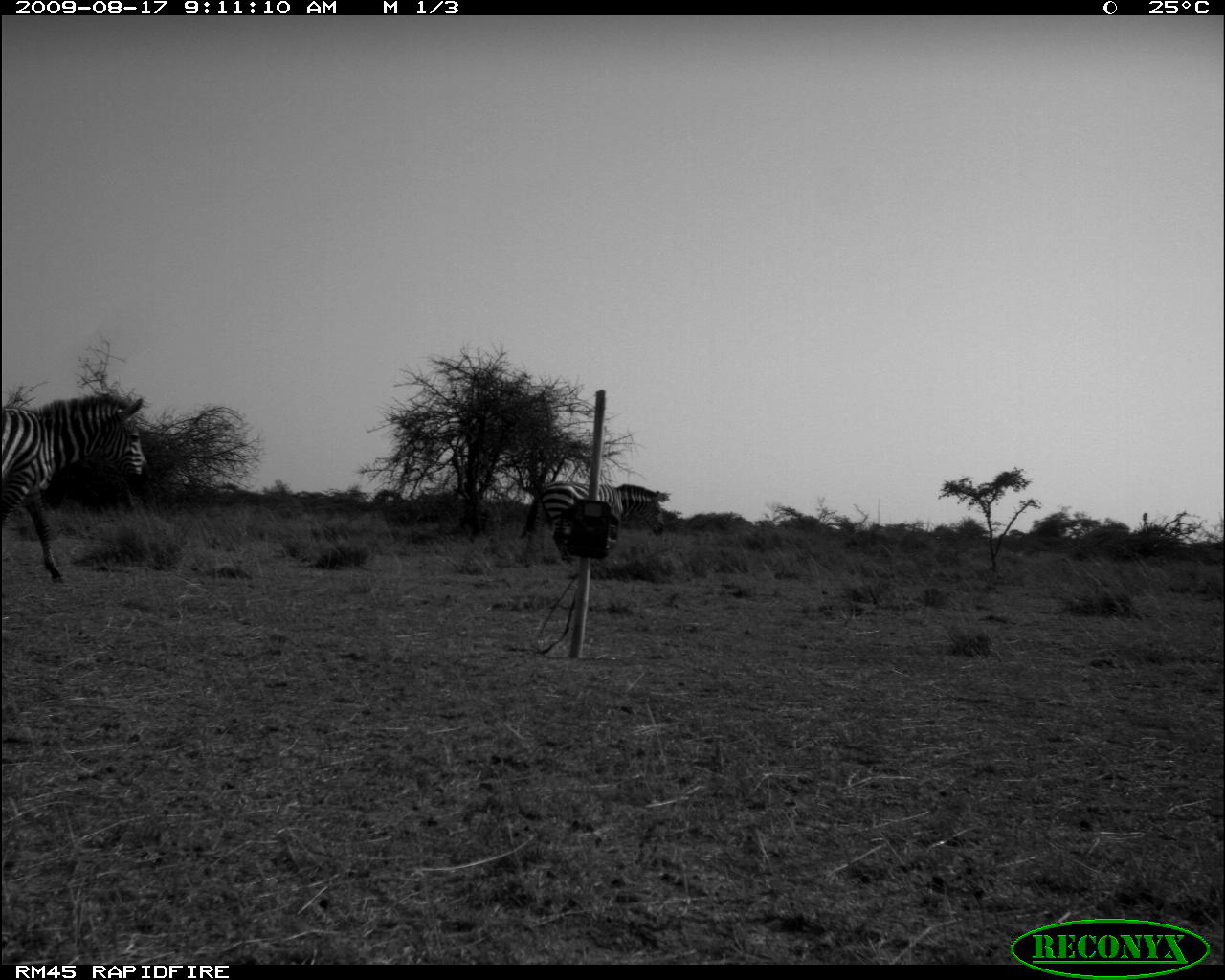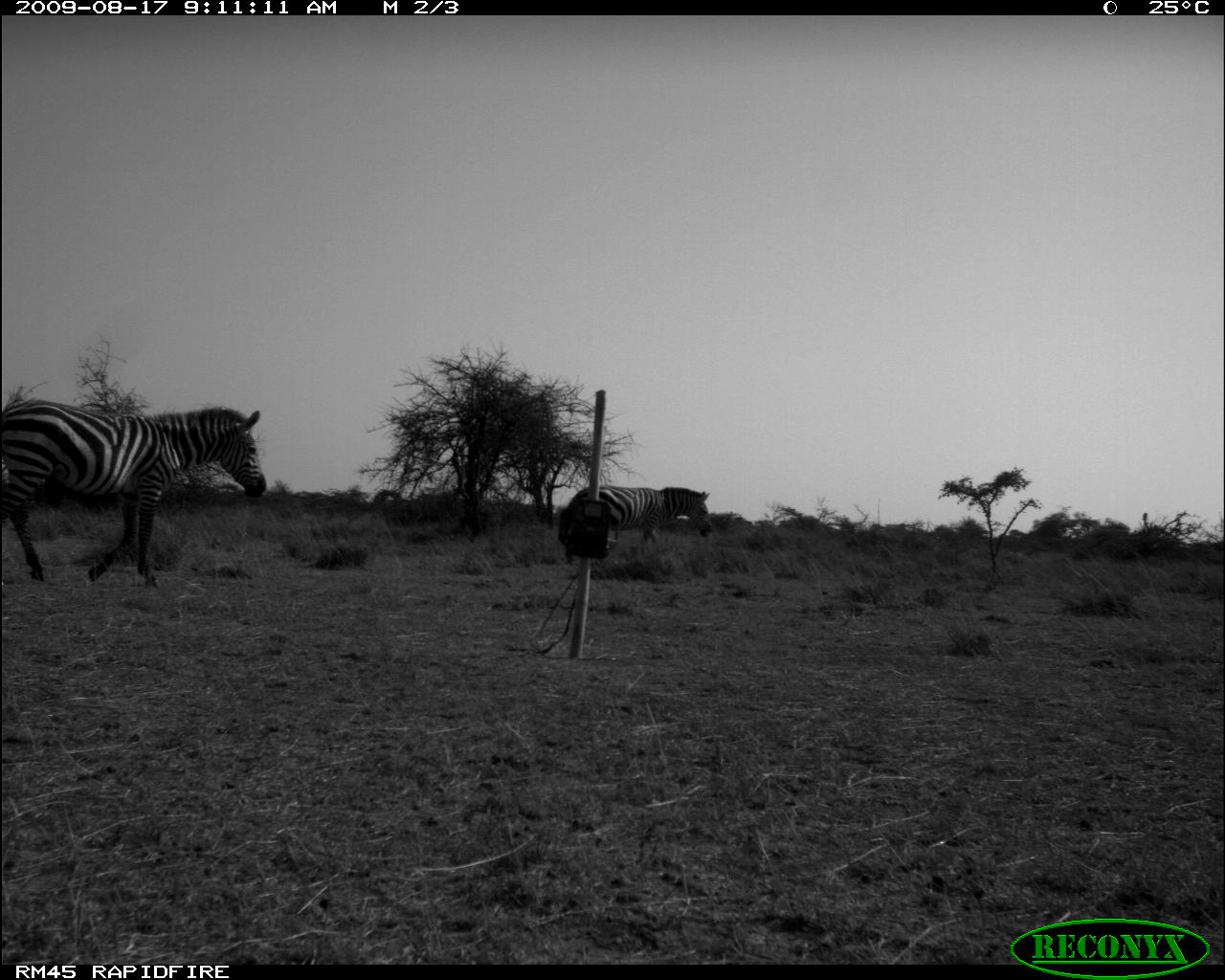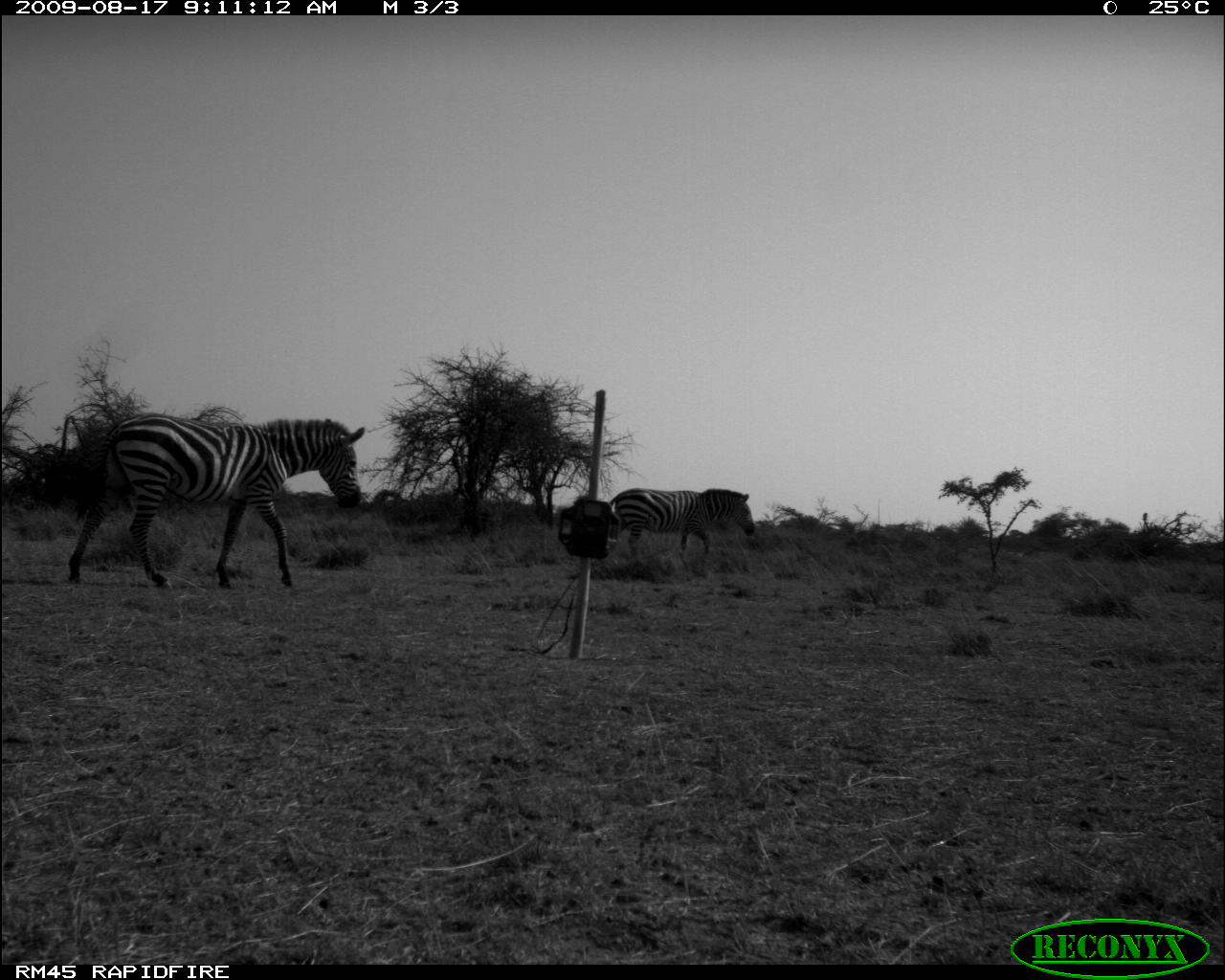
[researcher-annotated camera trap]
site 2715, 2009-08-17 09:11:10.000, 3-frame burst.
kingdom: Animalia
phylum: Chordata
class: Mammalia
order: Perissodactyla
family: Equidae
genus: Equus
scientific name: Equus quagga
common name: plains zebra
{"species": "Equus quagga (plains zebra)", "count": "2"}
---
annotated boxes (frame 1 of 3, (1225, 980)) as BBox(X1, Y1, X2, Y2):
equus quagga: BBox(1, 392, 148, 582); BBox(518, 481, 666, 555)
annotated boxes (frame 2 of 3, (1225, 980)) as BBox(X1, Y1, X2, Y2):
equus quagga: BBox(2, 401, 267, 590); BBox(565, 486, 713, 545)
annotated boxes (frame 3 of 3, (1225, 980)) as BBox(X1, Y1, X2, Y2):
equus quagga: BBox(68, 412, 366, 590); BBox(608, 488, 755, 567)